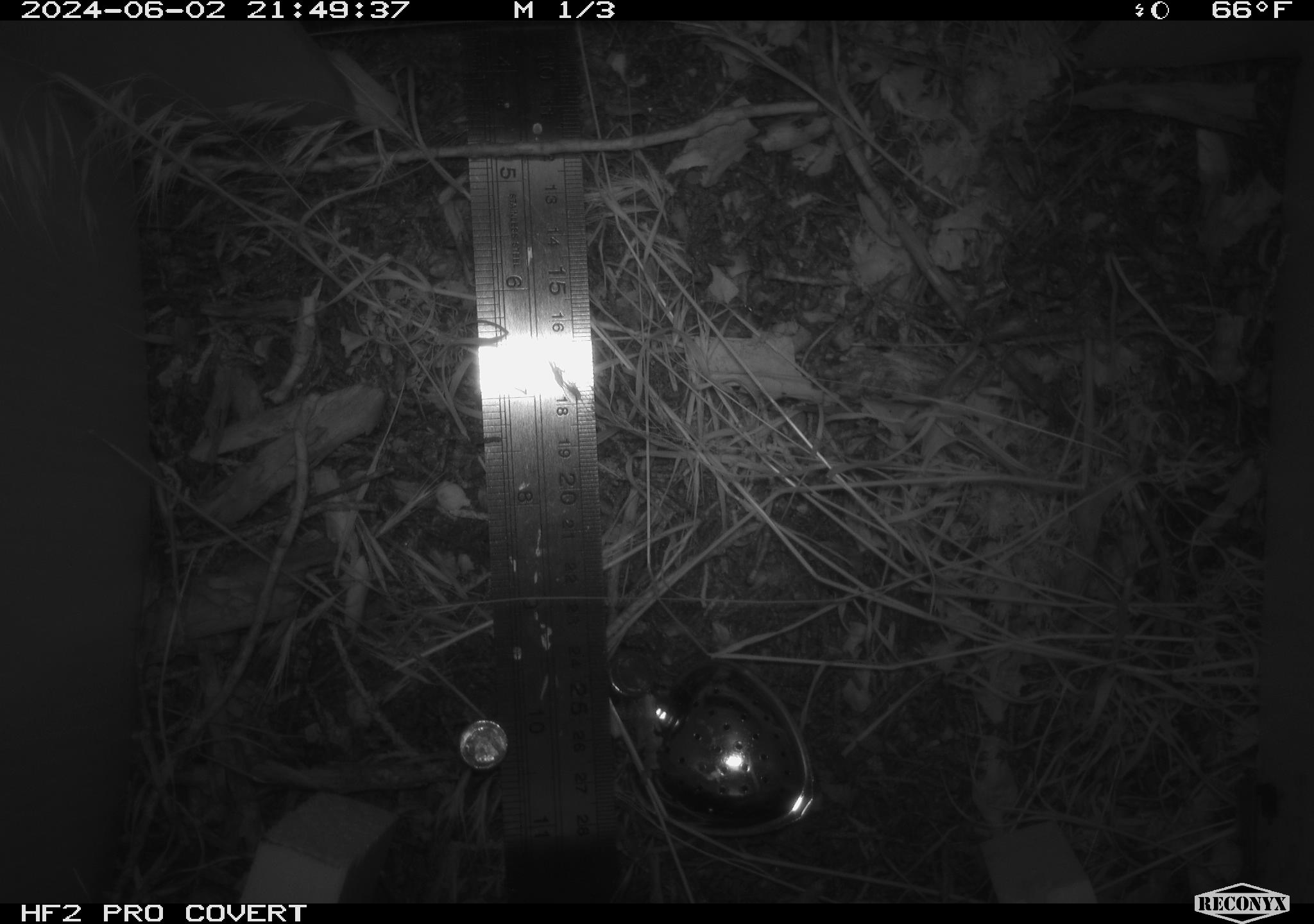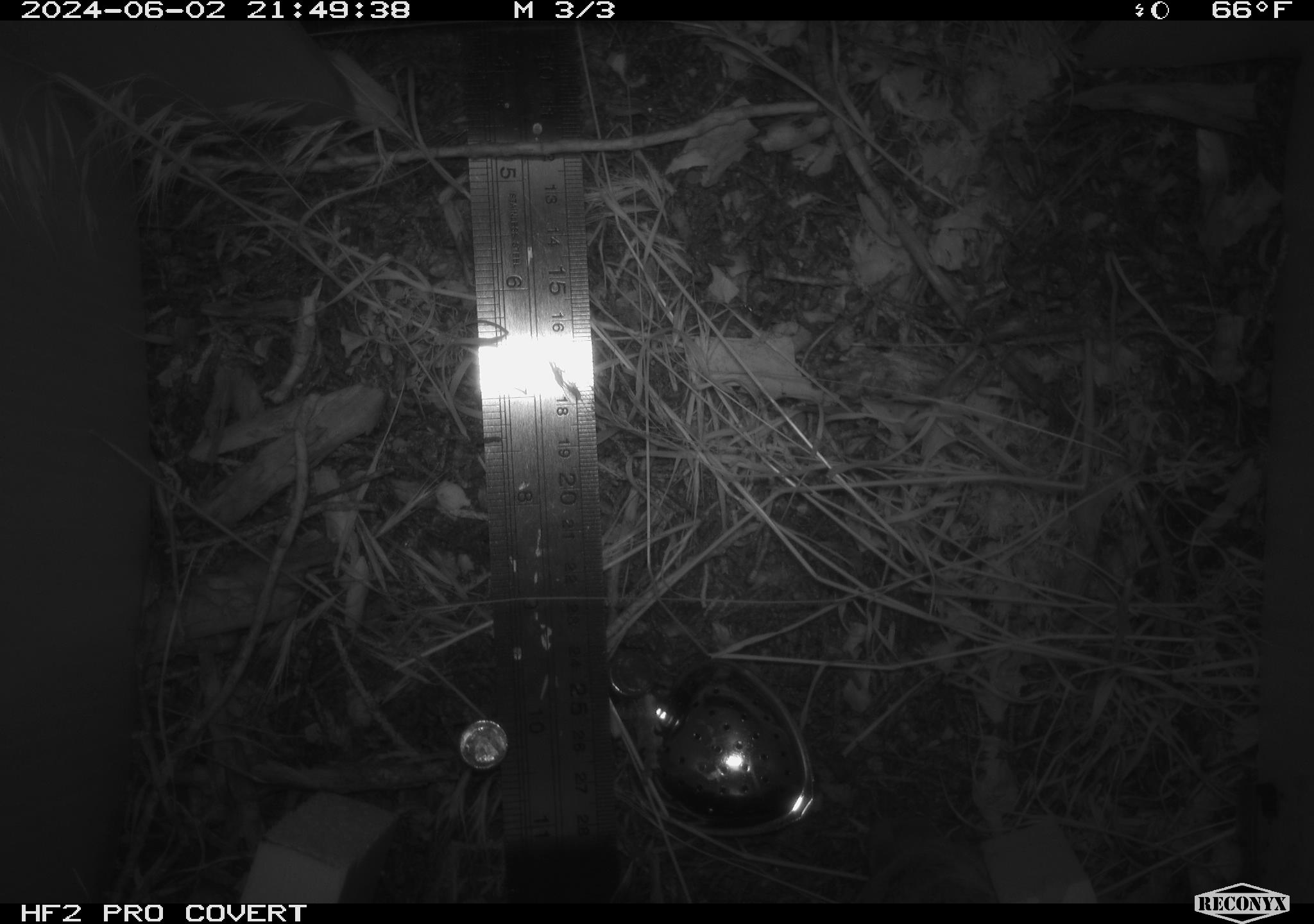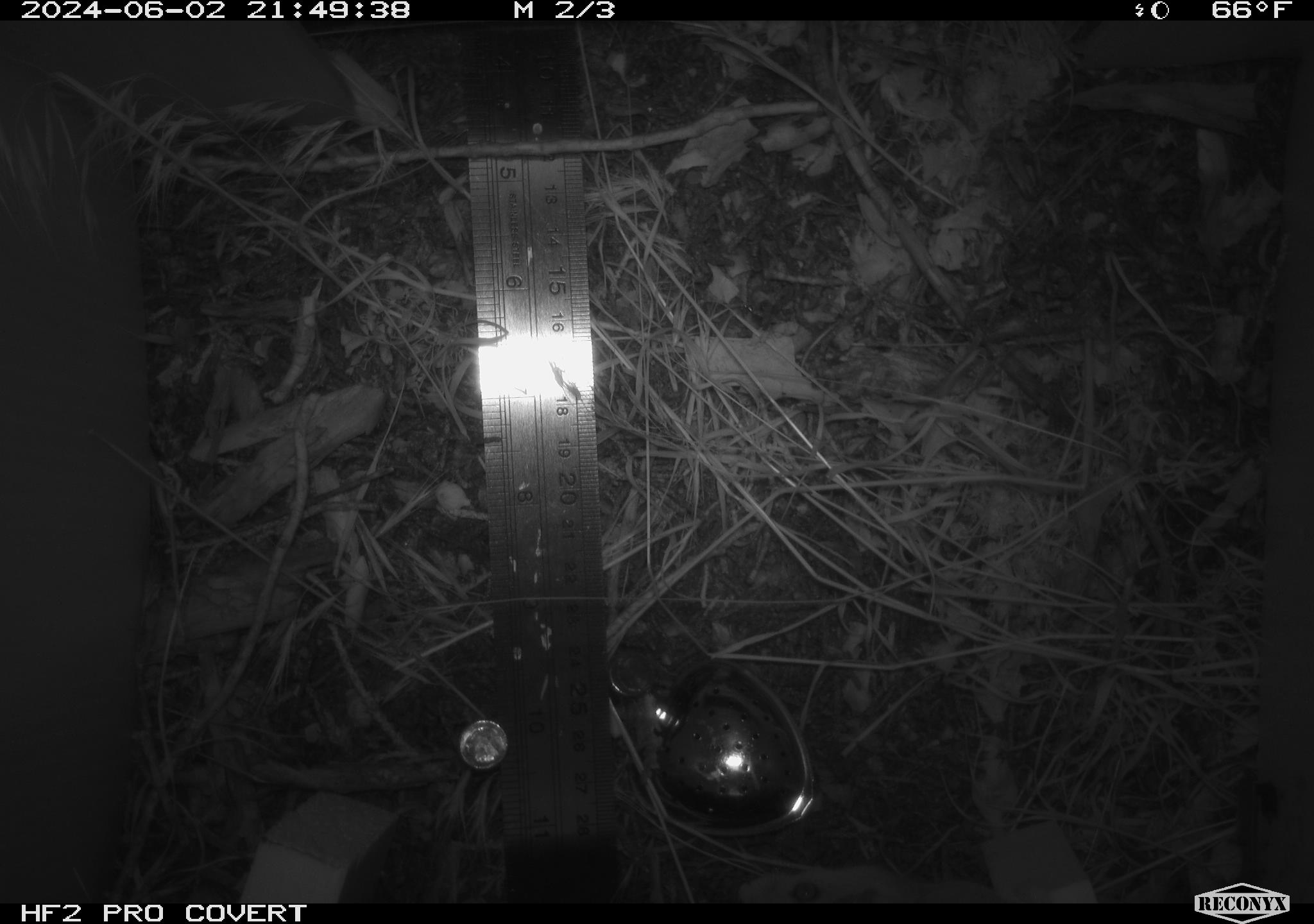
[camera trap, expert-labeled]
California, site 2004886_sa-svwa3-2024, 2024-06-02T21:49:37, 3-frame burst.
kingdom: Animalia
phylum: Chordata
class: Mammalia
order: Rodentia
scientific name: Rodentia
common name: mouse species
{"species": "mouse species (Rodentia)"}